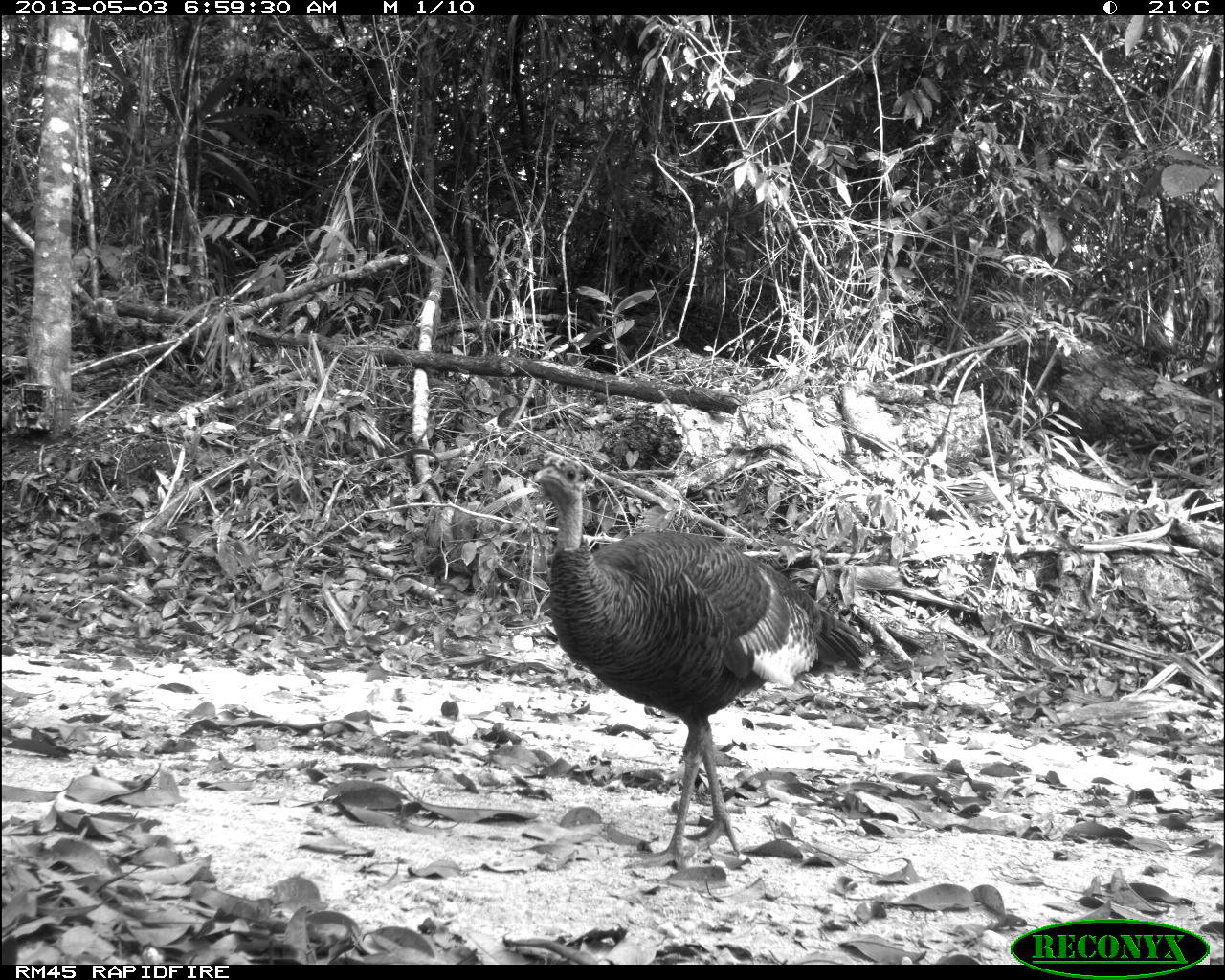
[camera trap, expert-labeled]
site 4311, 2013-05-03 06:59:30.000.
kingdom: Animalia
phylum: Chordata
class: Aves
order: Galliformes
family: Phasianidae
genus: Meleagris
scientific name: Meleagris ocellata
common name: ocellated turkey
Meleagris ocellata (ocellated turkey), count 1, sex female.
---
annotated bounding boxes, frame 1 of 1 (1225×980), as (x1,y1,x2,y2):
meleagris ocellata: (532,465,876,872)